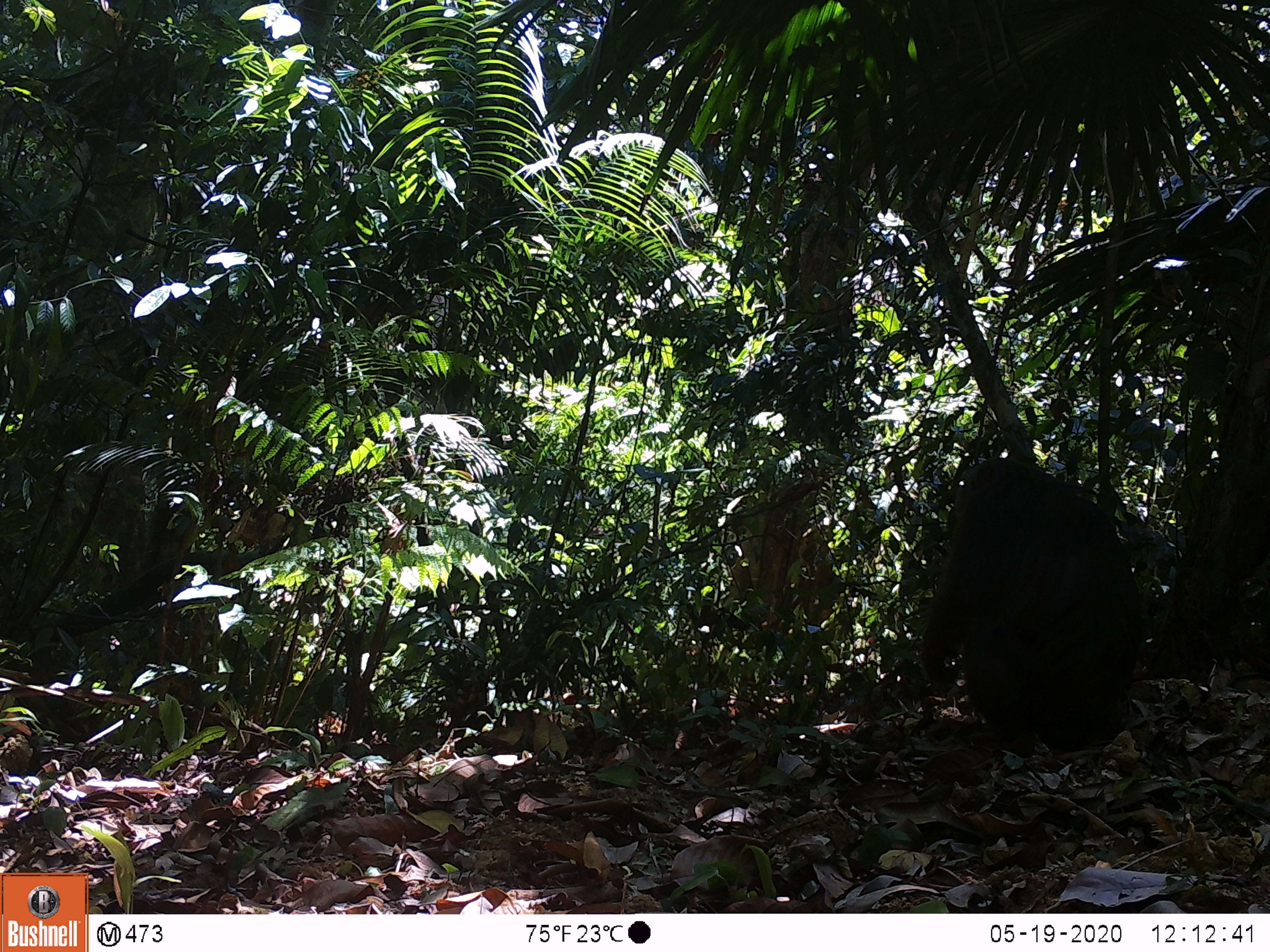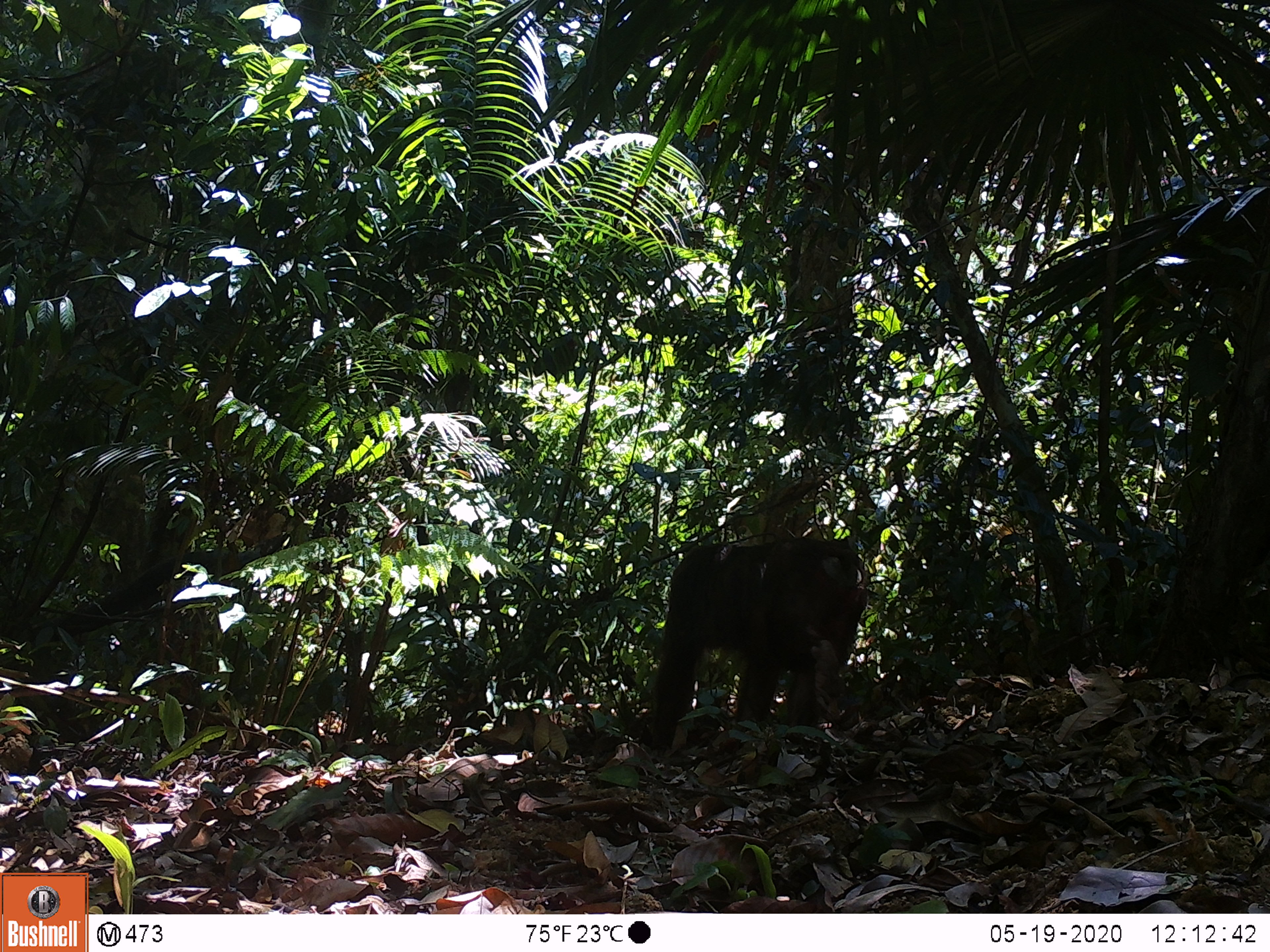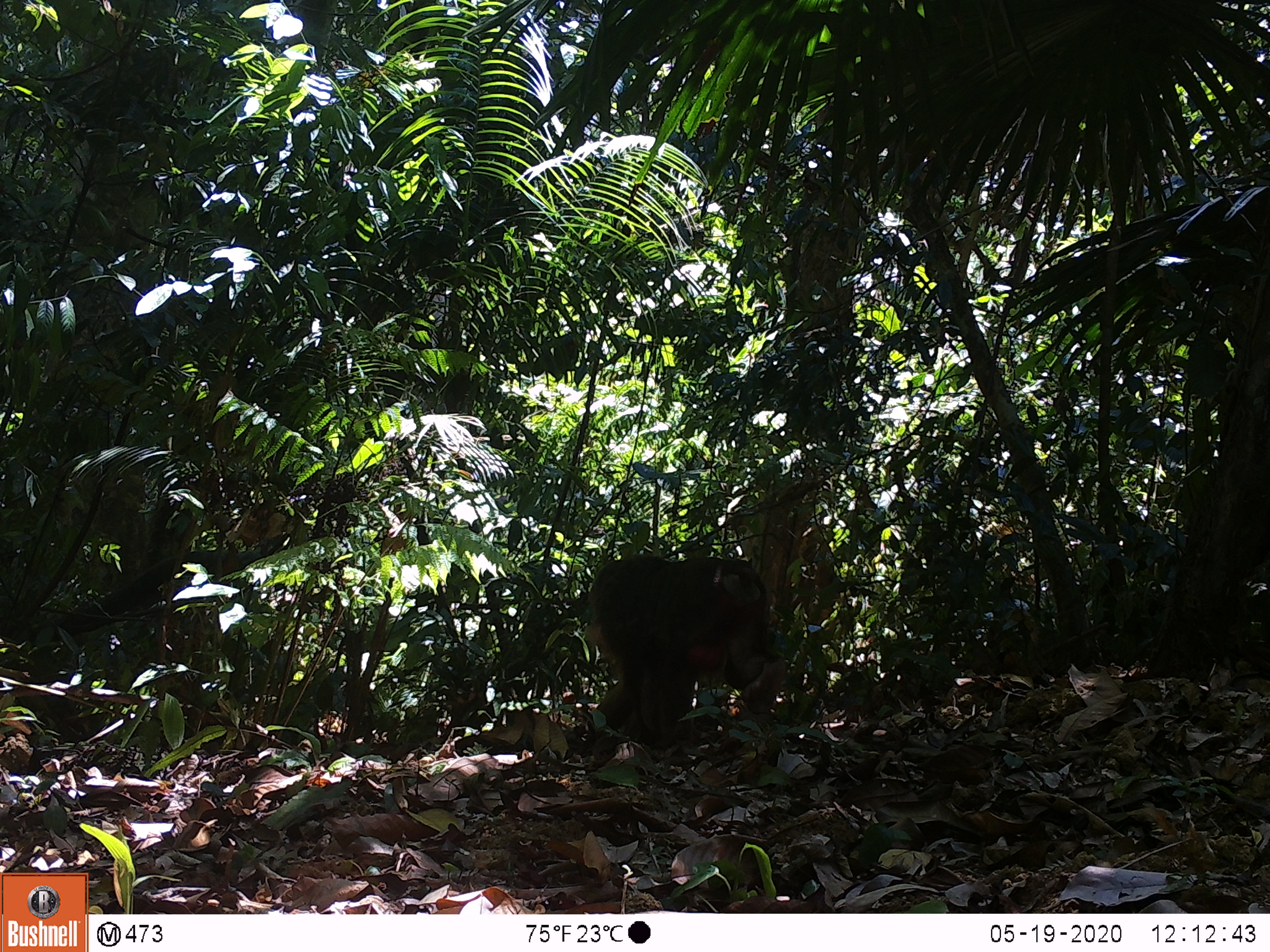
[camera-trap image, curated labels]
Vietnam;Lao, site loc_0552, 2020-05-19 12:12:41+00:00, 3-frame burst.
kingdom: Animalia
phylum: Chordata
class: Mammalia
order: Primates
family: Cercopithecidae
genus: Macaca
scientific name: Macaca arctoides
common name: stump-tailed macaque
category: stump tailed macaque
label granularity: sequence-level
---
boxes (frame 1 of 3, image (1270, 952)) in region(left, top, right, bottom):
stump tailed macaque: region(921, 456, 1144, 753)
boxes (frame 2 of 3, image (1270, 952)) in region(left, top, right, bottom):
stump tailed macaque: region(644, 537, 867, 748)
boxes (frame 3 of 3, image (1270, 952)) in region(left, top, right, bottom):
stump tailed macaque: region(584, 552, 777, 745)